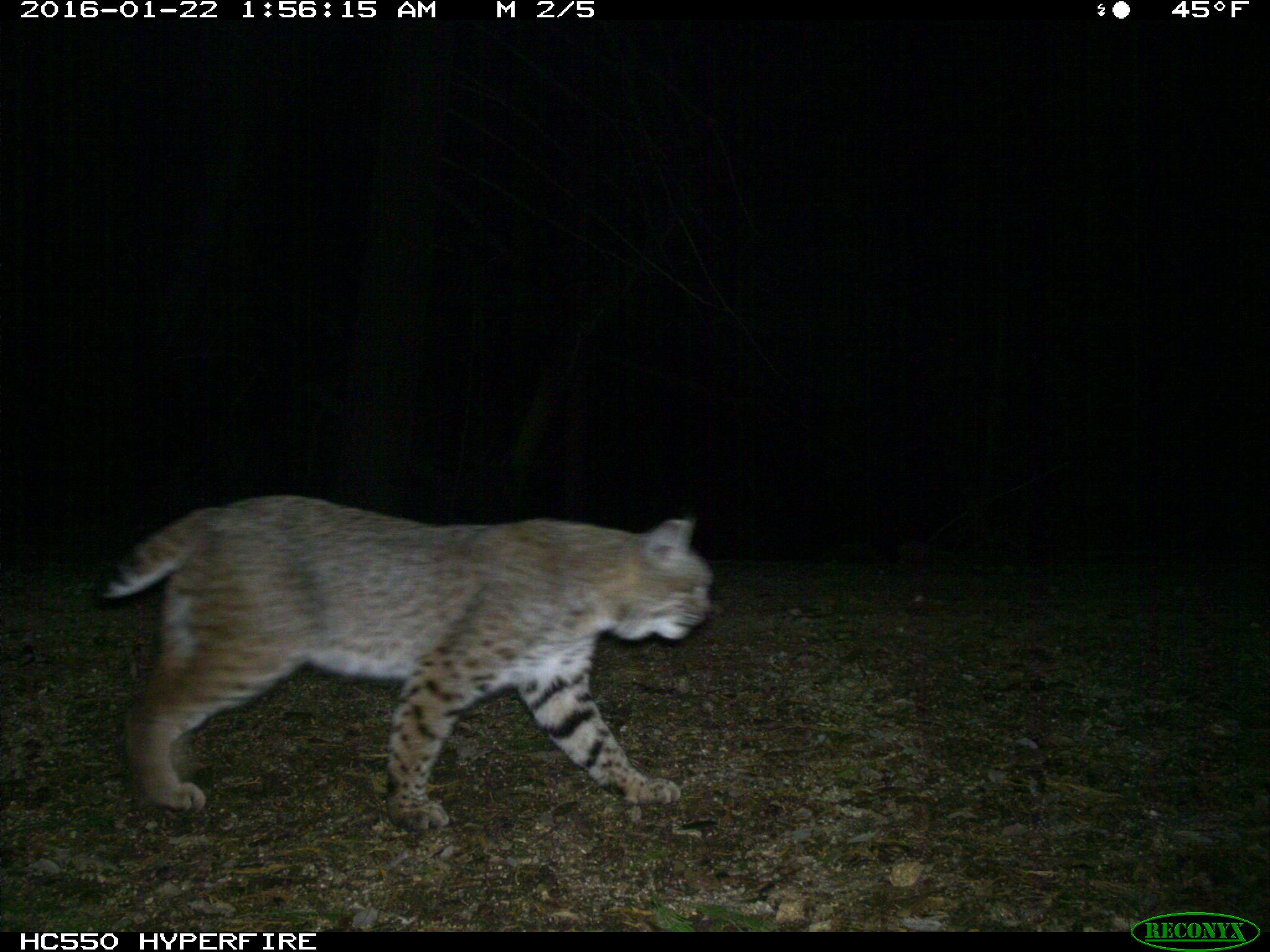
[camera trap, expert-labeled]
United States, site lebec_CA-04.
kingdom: Animalia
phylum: Chordata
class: Mammalia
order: Carnivora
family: Felidae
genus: Lynx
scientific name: Lynx rufus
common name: bobcat